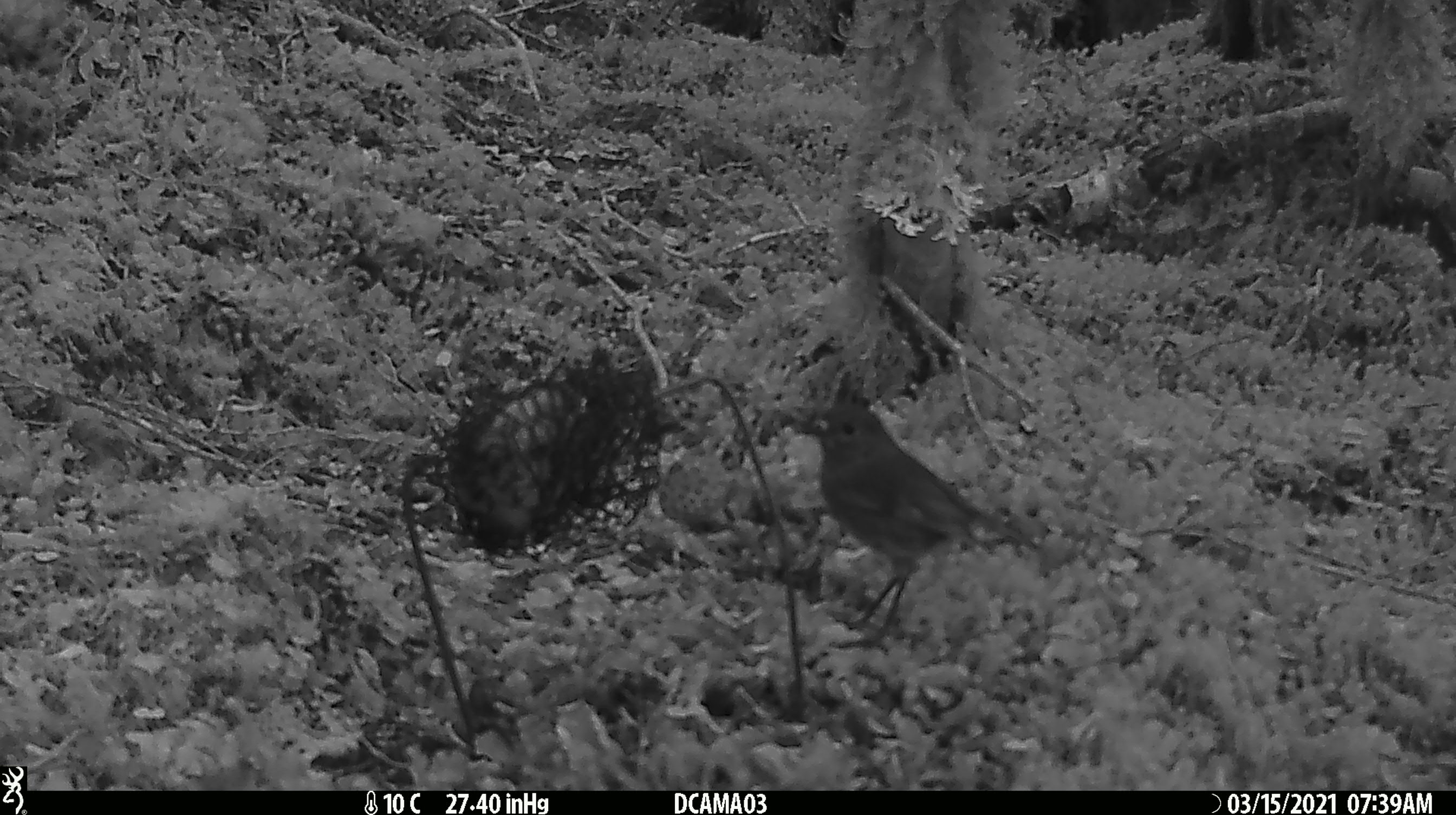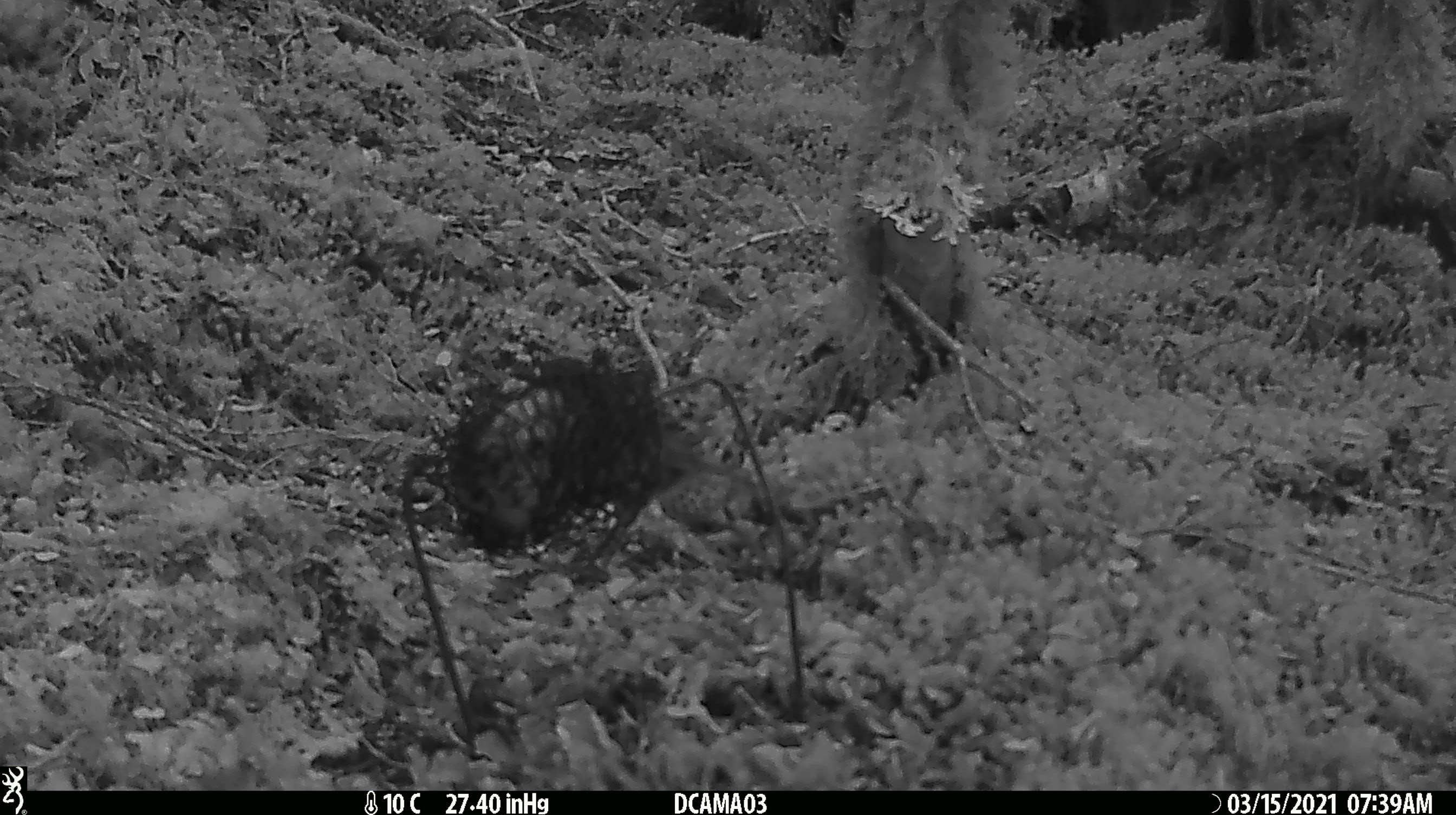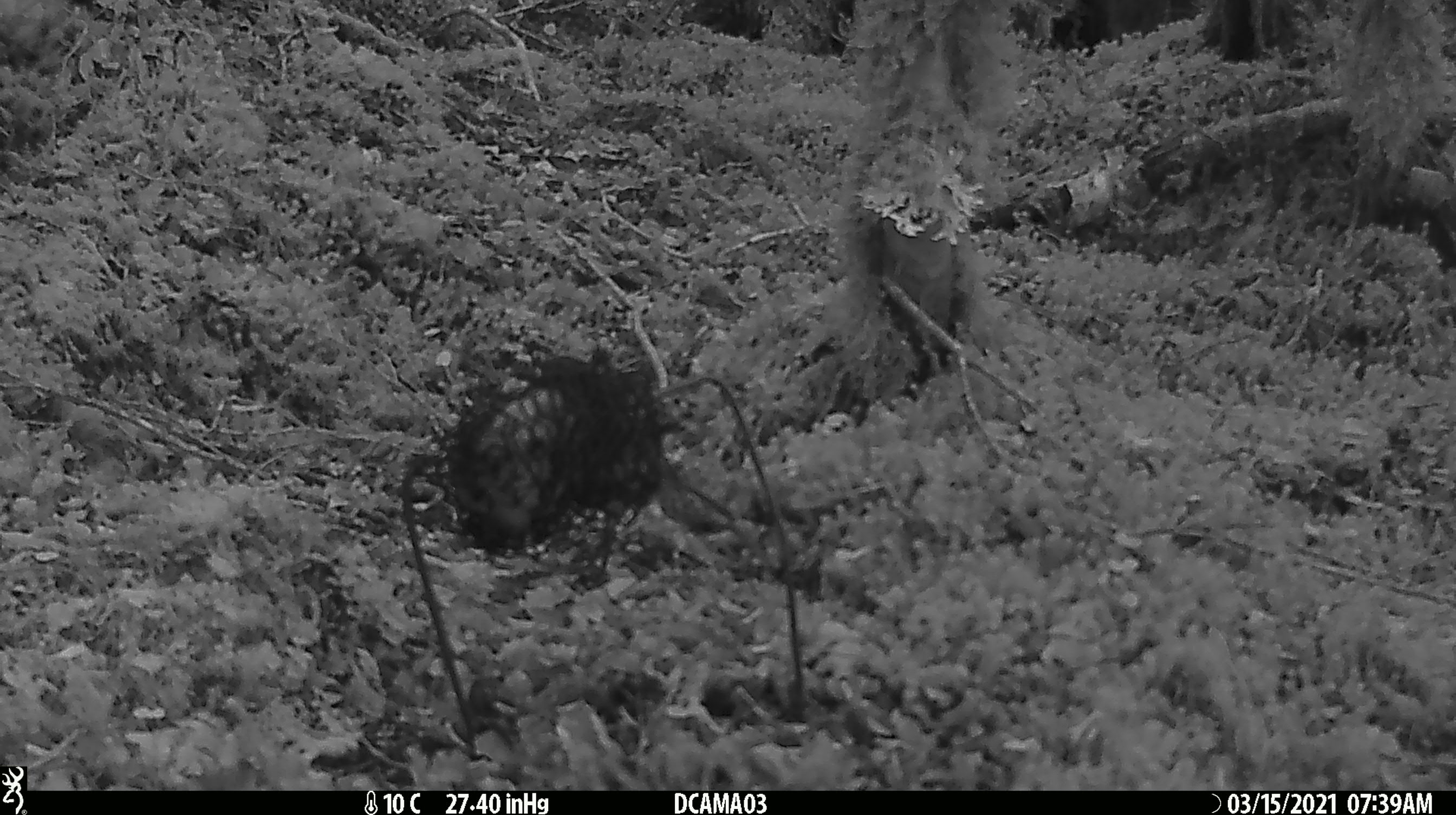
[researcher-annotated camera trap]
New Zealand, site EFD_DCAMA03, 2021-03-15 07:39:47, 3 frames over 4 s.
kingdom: Animalia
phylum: Chordata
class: Aves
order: Passeriformes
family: Petroicidae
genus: Petroica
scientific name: Petroica australis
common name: new zealand robin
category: robin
Robin (new zealand robin) (Petroica australis).